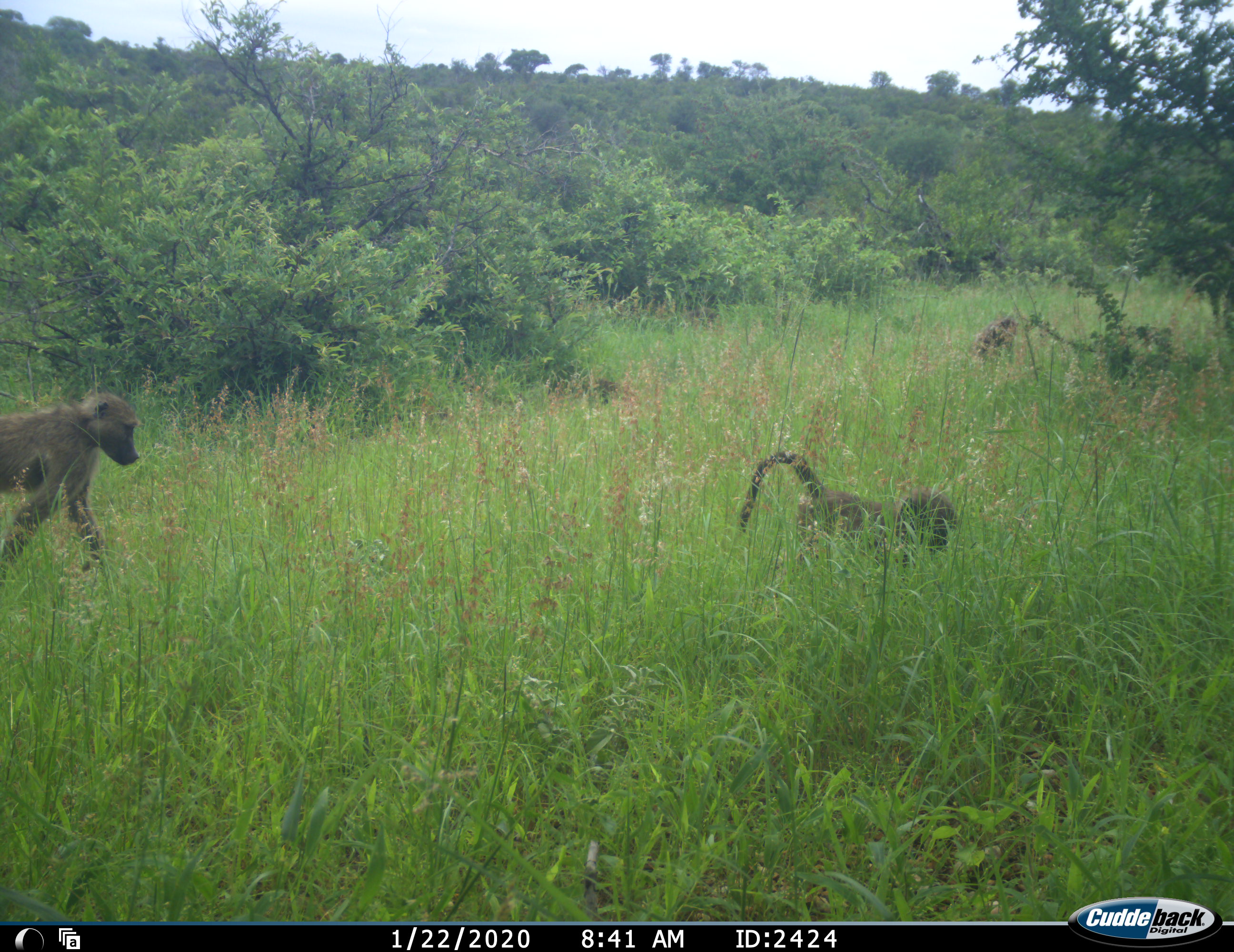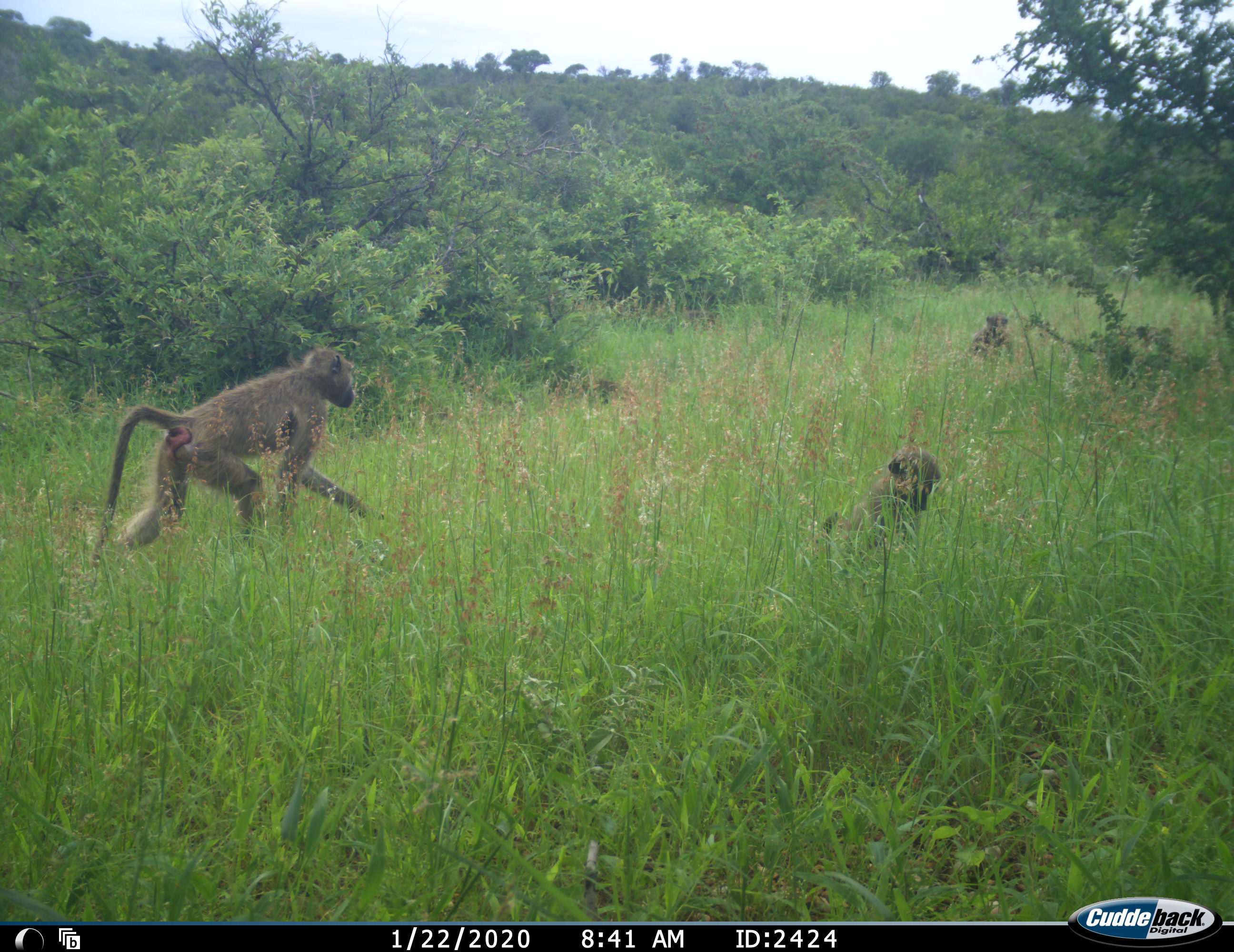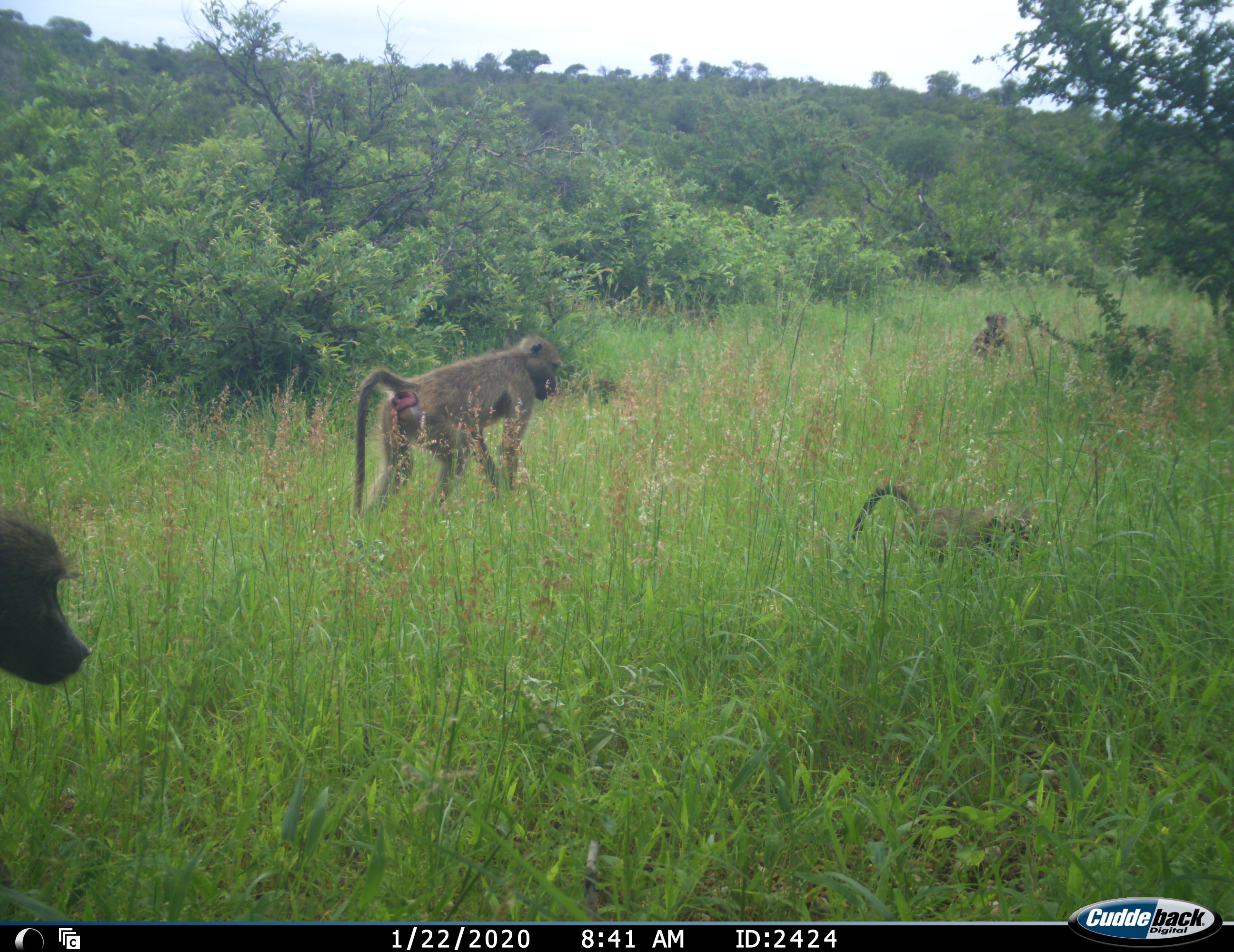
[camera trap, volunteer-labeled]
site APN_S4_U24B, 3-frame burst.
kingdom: Animalia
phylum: Chordata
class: Mammalia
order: Primates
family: Cercopithecidae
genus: Papio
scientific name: Papio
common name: baboon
Baboon (Papio), count 4. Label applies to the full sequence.